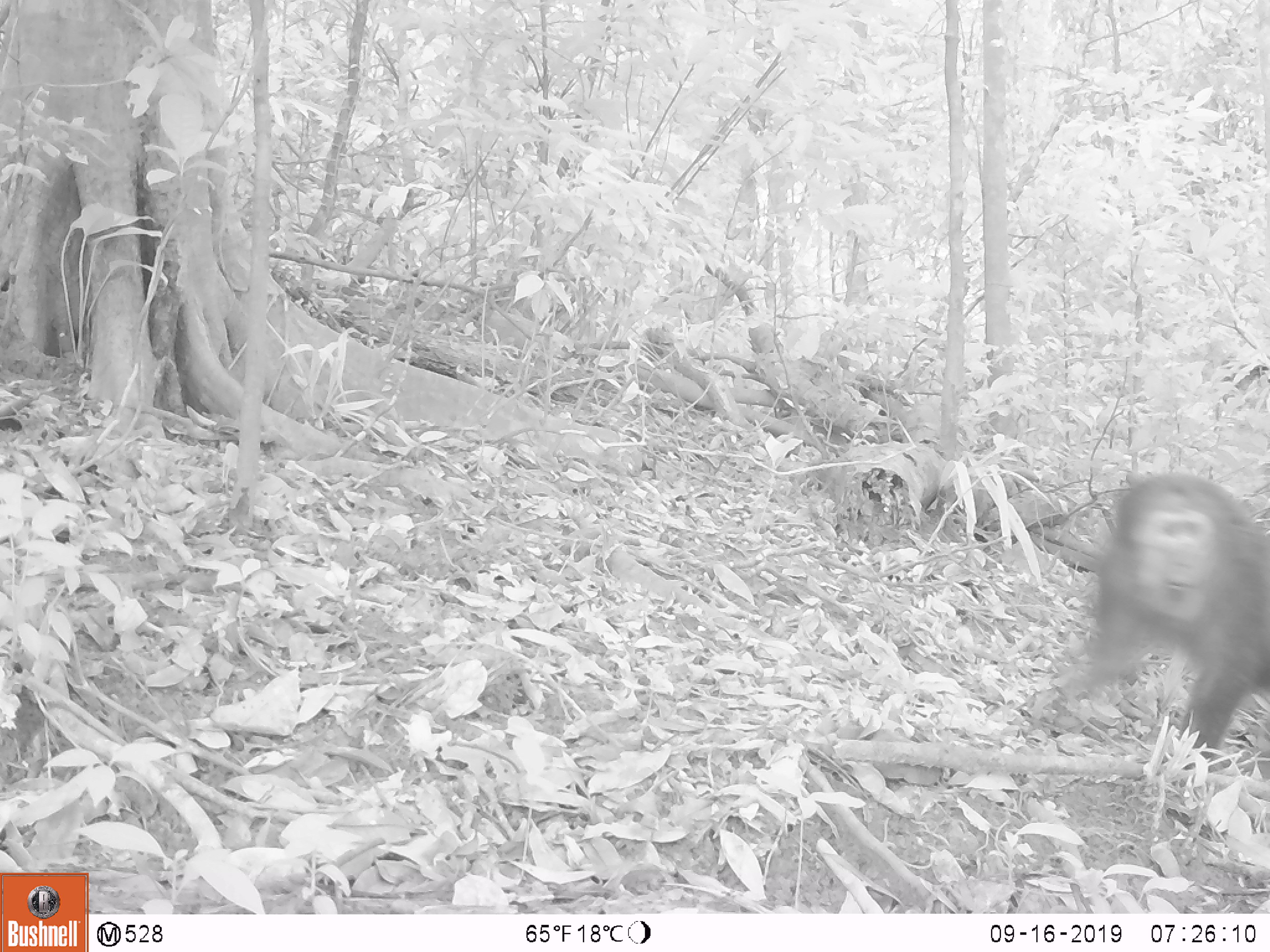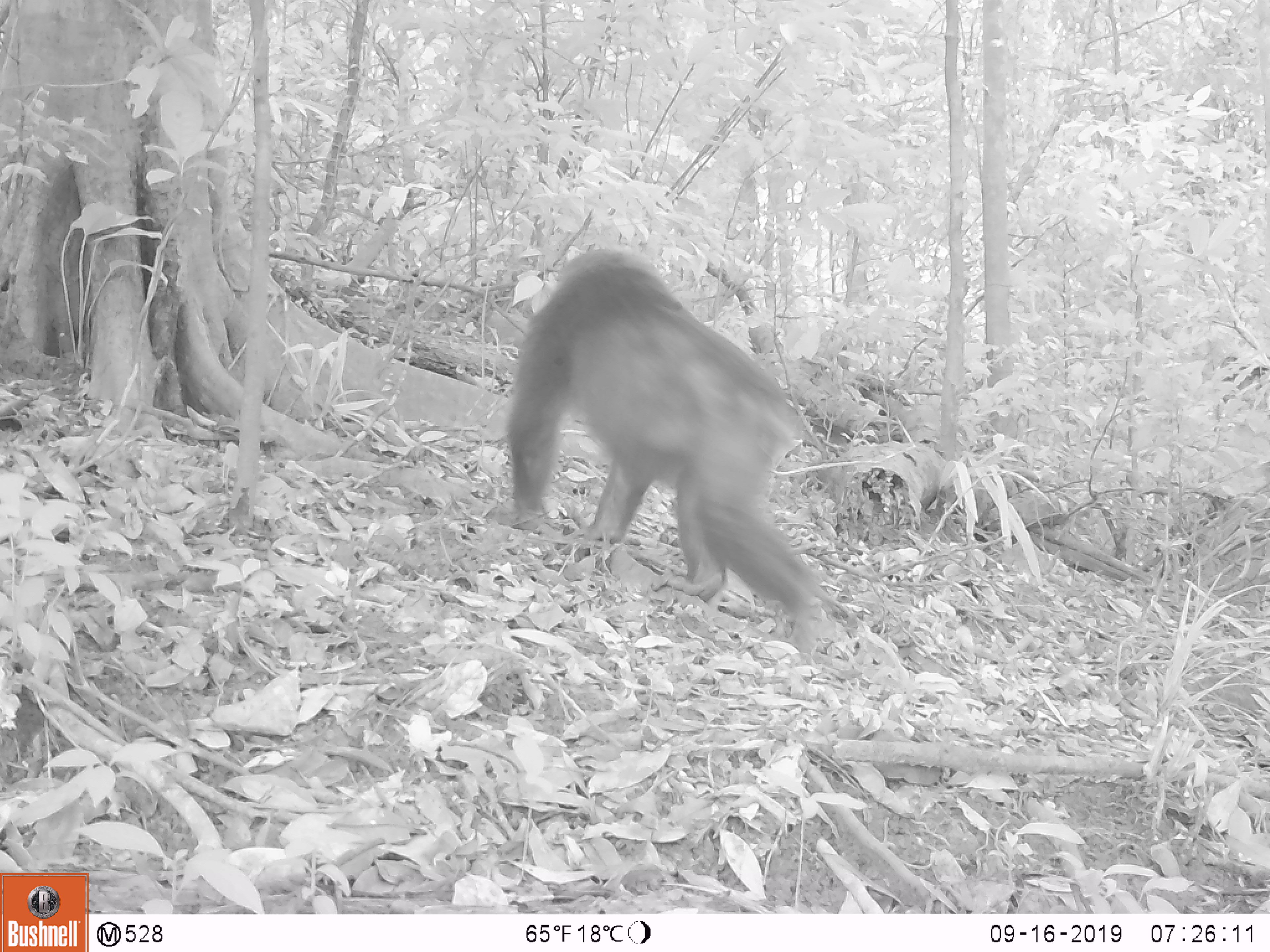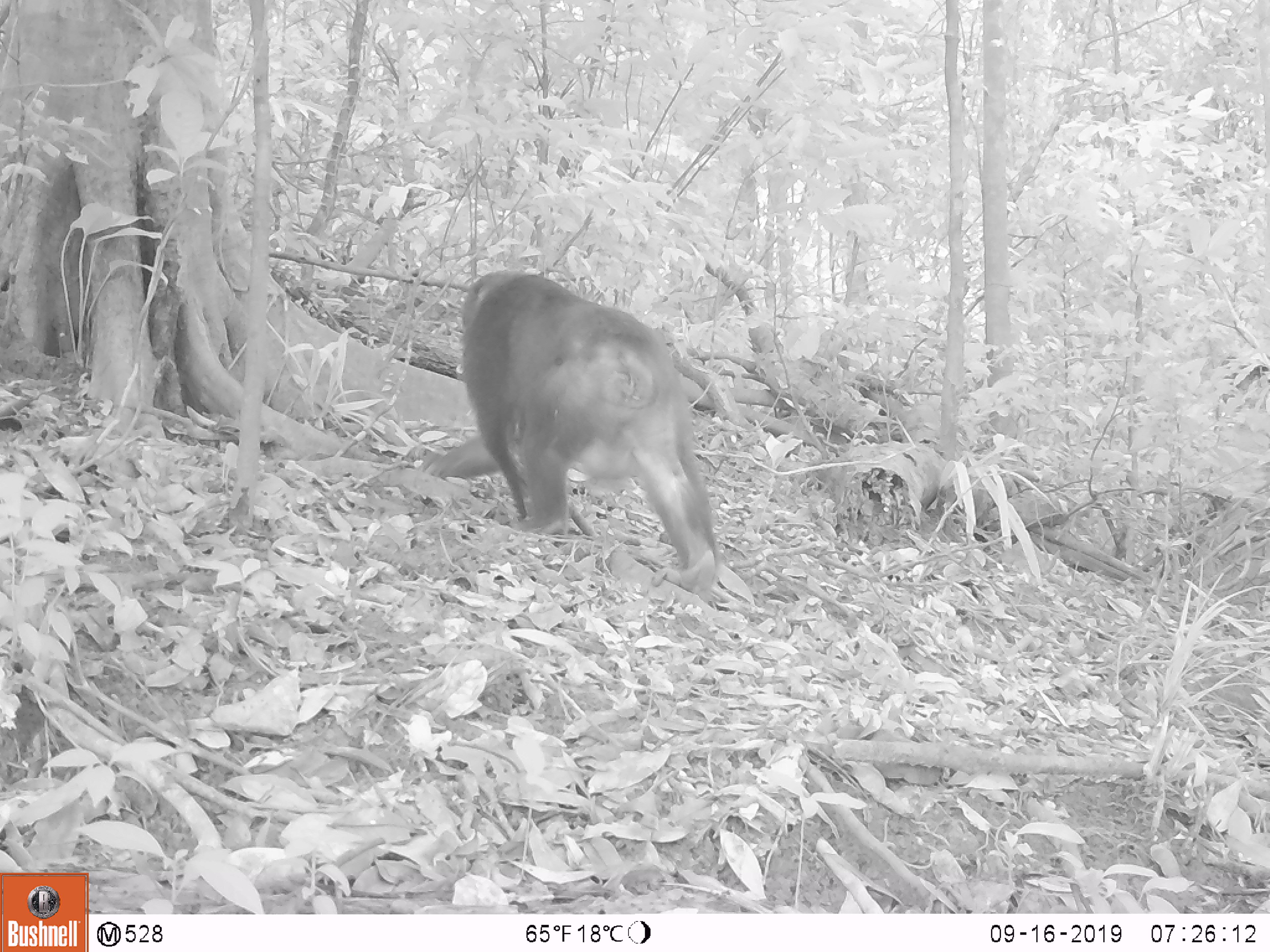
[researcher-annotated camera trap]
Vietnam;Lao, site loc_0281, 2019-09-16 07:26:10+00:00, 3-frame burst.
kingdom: Animalia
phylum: Chordata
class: Mammalia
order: Primates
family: Cercopithecidae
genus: Macaca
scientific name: Macaca arctoides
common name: stump-tailed macaque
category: stump tailed macaque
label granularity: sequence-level